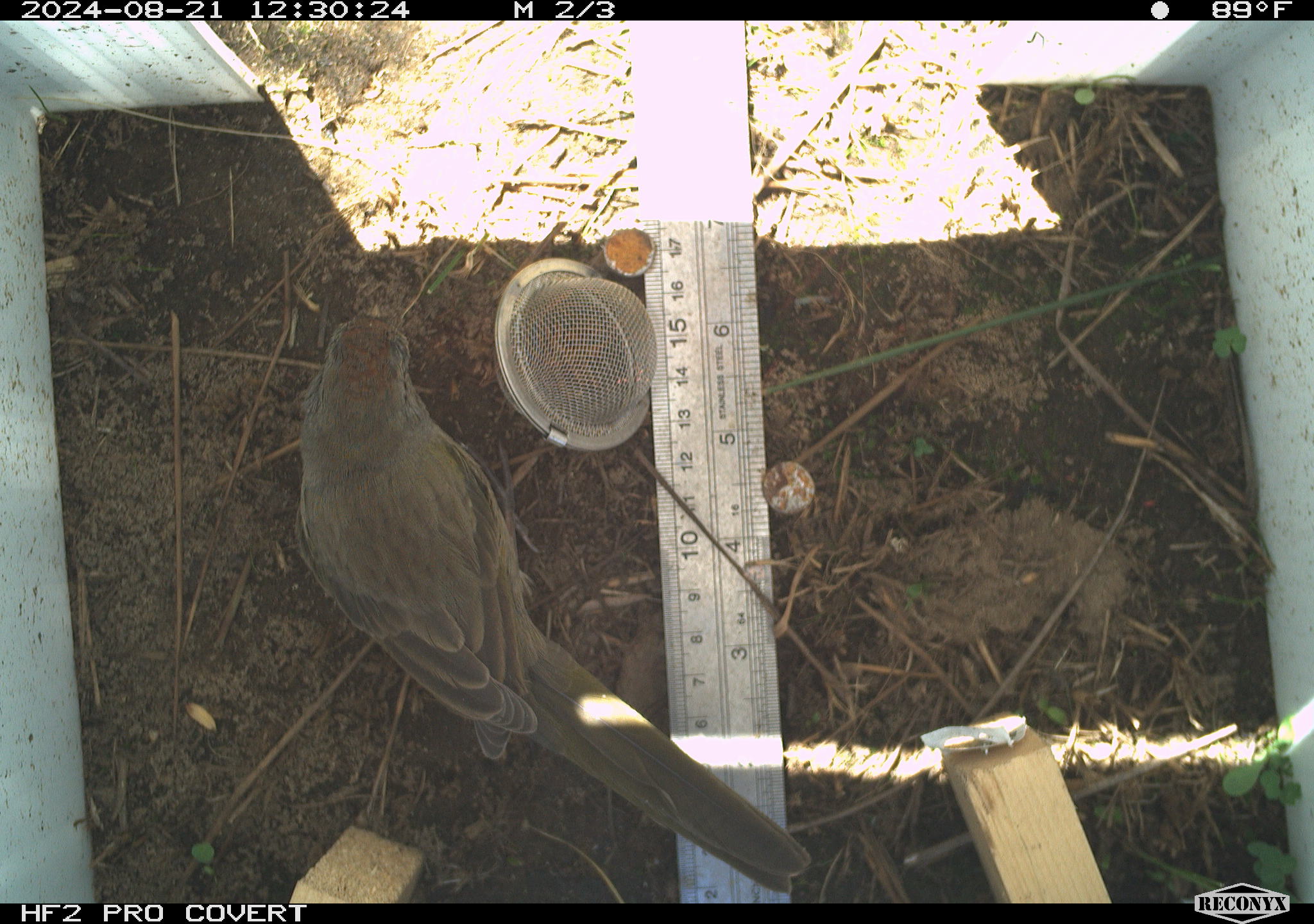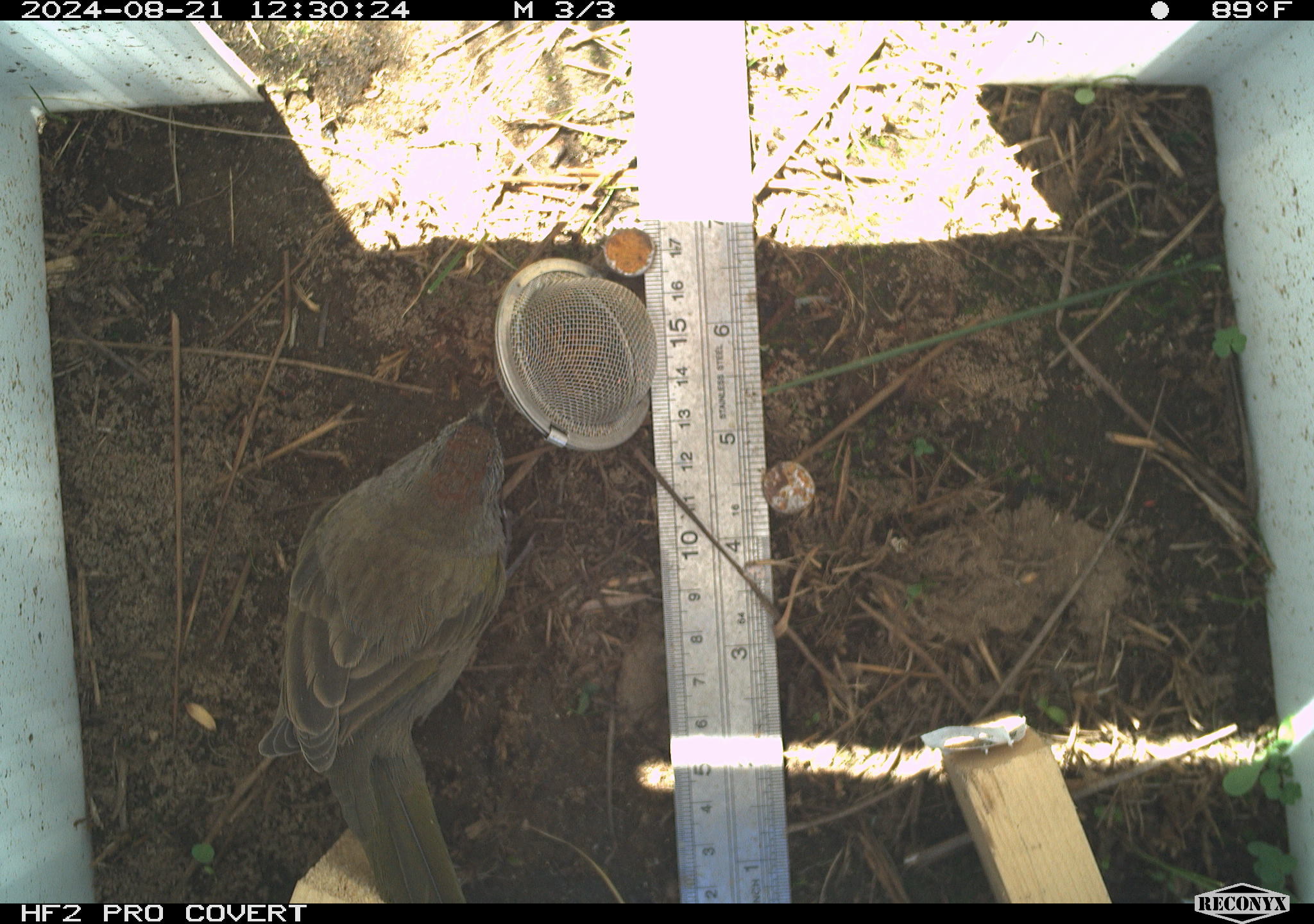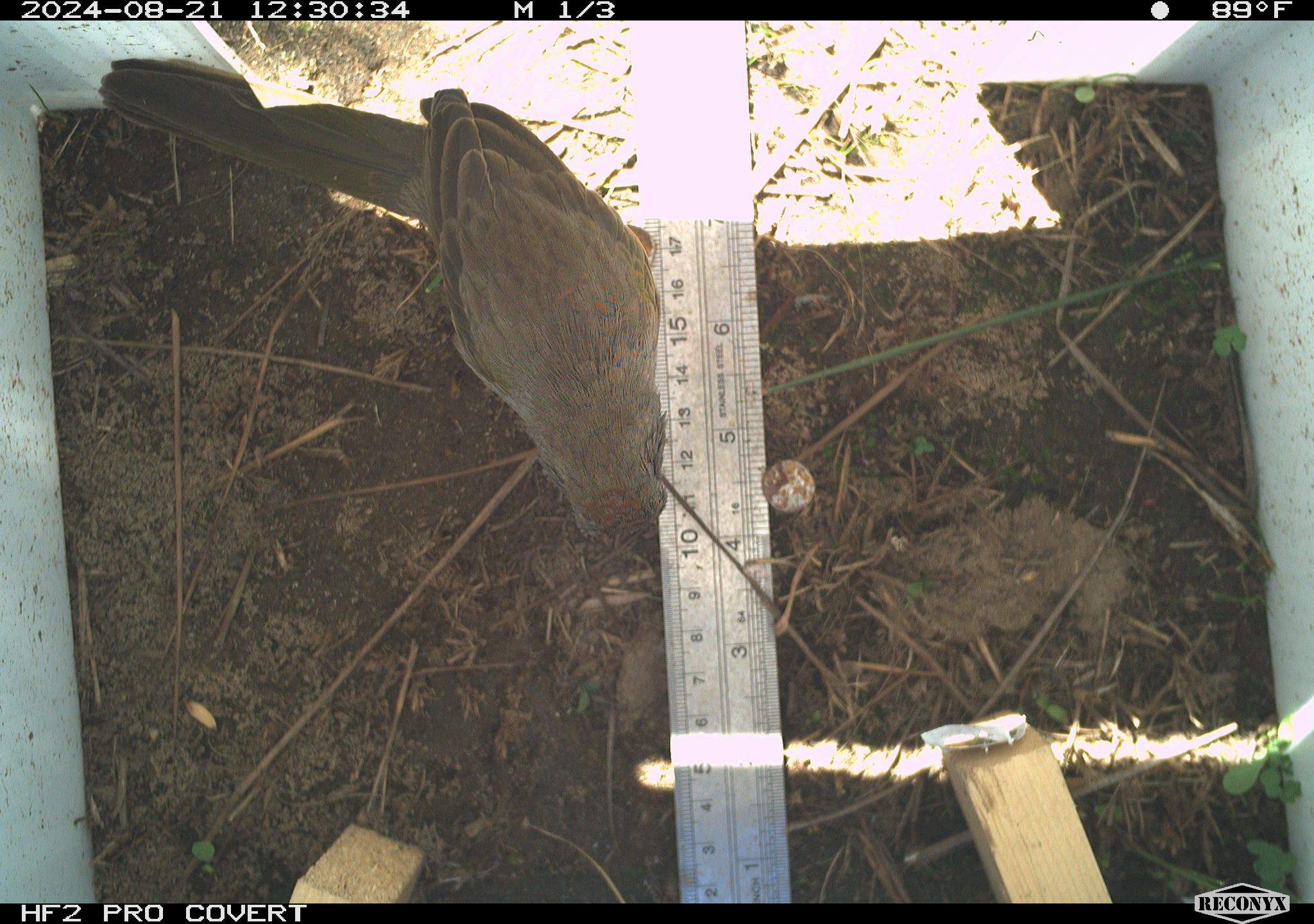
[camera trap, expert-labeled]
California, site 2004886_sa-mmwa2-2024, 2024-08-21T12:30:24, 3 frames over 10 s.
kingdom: Animalia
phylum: Chordata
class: Aves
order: Passeriformes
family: Passerellidae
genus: Pipilo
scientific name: Pipilo chlorurus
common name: green-tailed towhee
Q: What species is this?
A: Green-tailed towhee (Pipilo chlorurus).